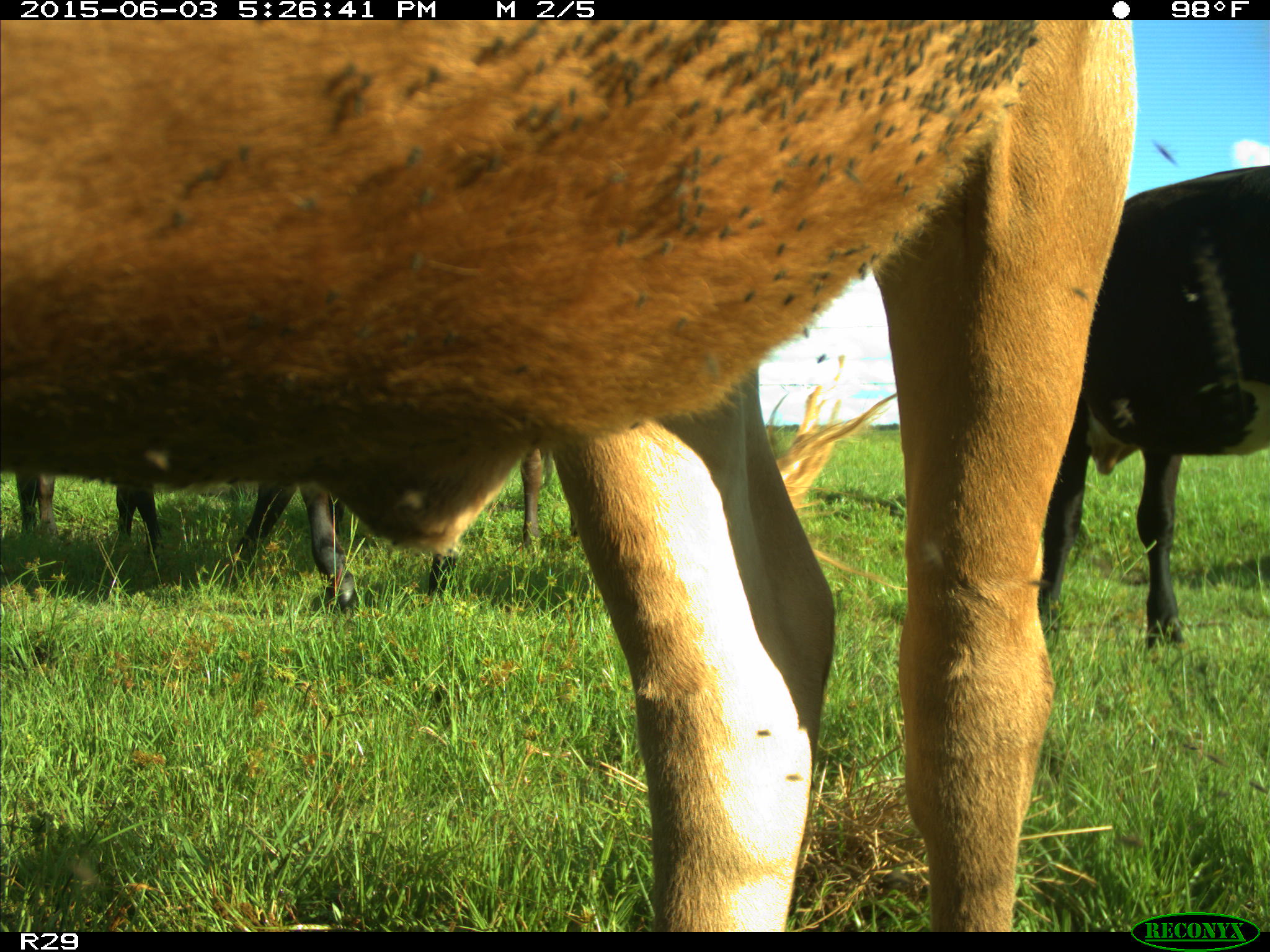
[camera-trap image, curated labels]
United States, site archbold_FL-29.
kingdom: Animalia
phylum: Chordata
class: Mammalia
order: Artiodactyla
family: Bovidae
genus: Bos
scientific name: Bos taurus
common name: domestic cow